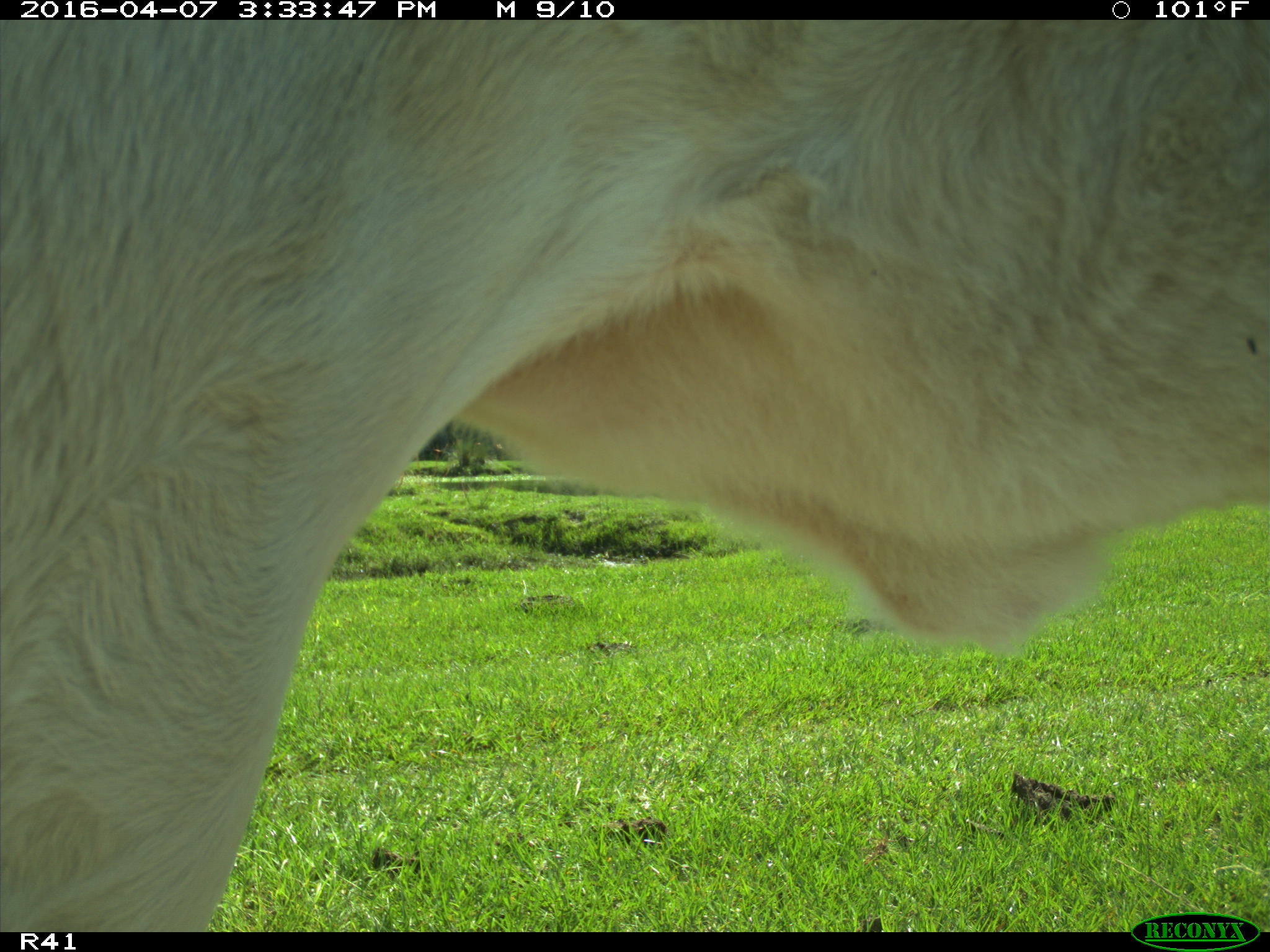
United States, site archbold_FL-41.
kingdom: Animalia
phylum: Chordata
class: Mammalia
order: Artiodactyla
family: Bovidae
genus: Bos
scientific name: Bos taurus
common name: domestic cow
Bos taurus (domestic cow).